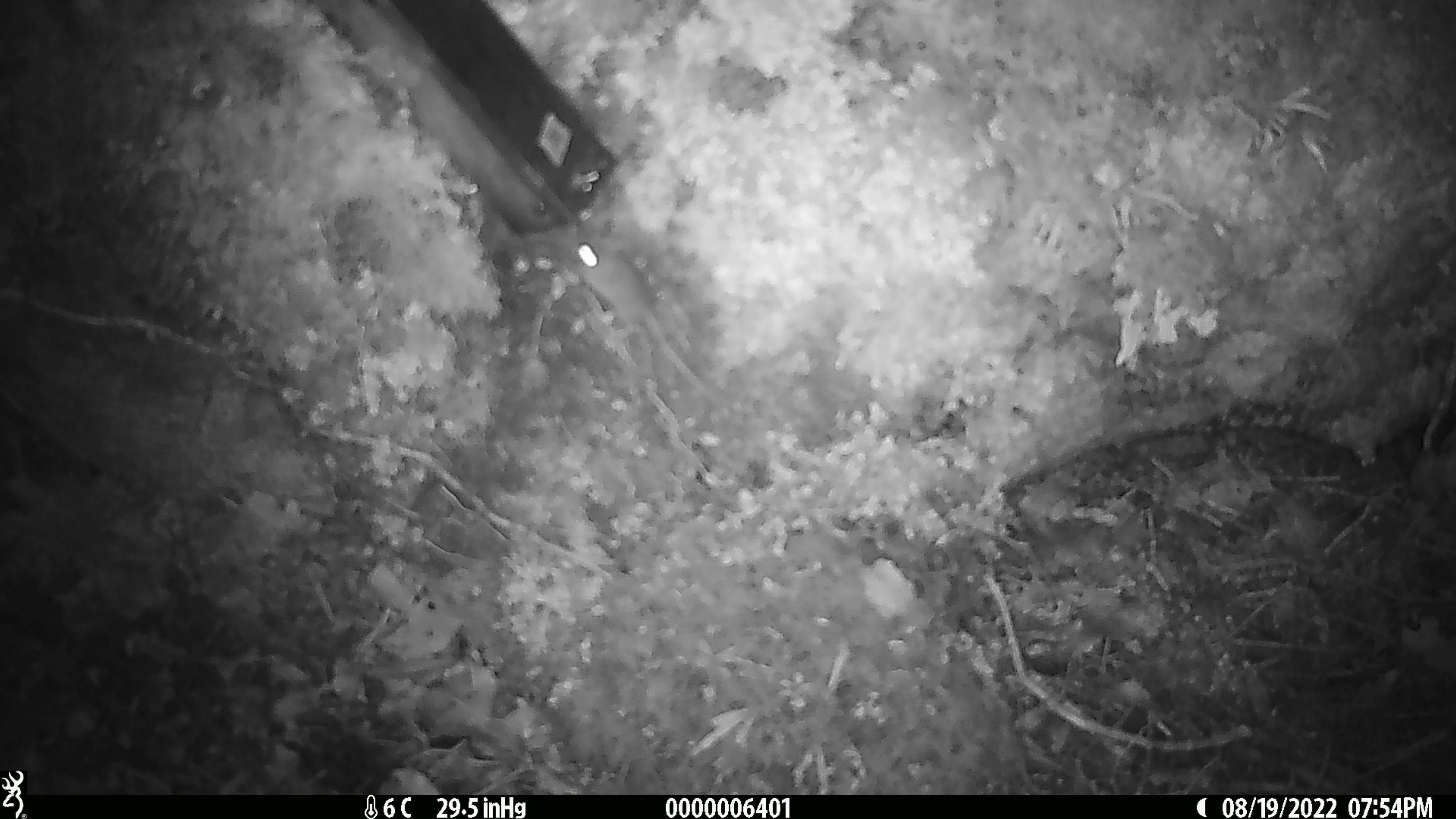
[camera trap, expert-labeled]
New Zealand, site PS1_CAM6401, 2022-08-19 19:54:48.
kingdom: Animalia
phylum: Chordata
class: Mammalia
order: Rodentia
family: Muridae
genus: Mus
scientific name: Mus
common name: mouse